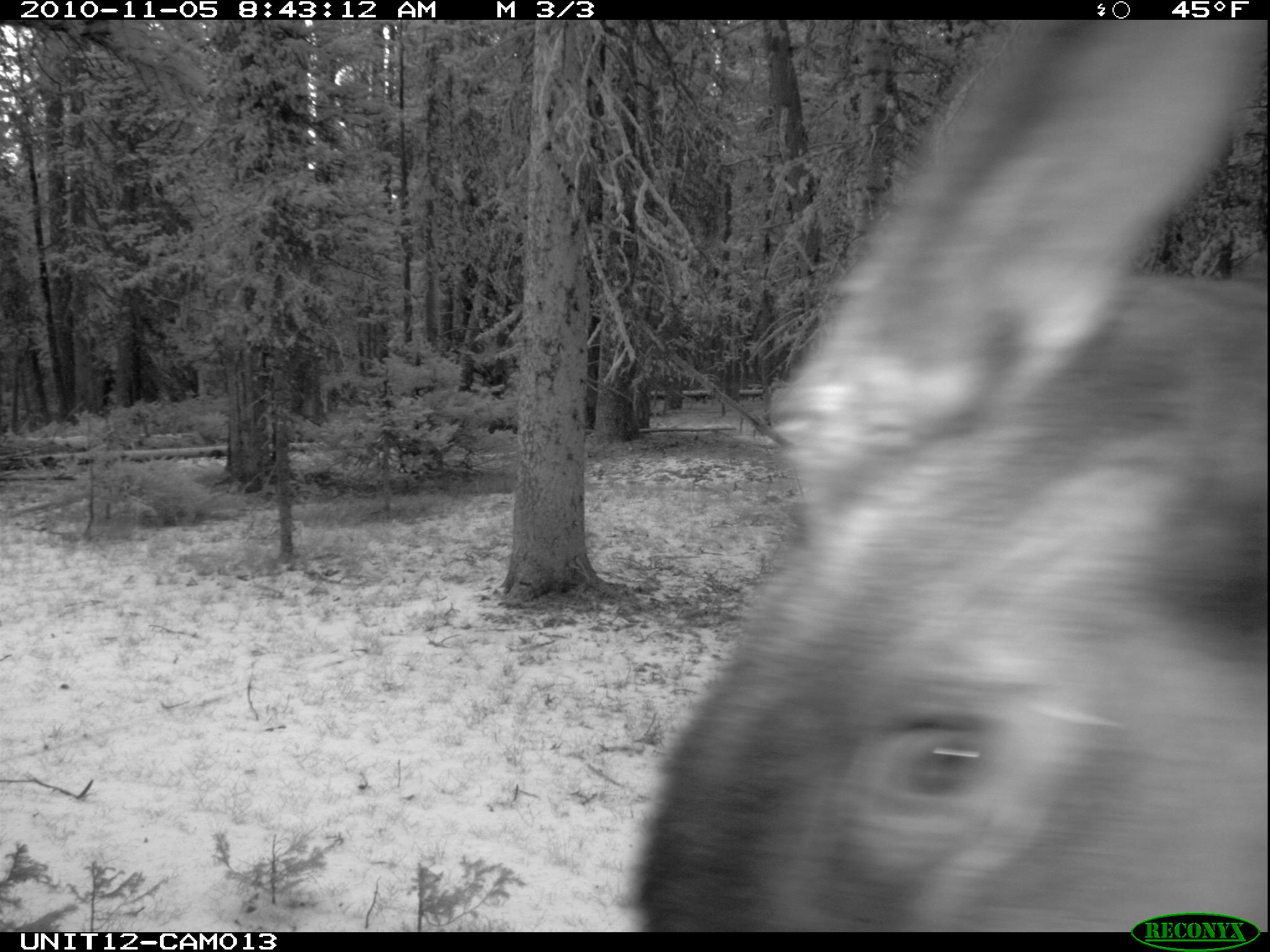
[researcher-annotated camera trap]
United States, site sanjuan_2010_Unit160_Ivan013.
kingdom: Animalia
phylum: Chordata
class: Mammalia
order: Artiodactyla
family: Cervidae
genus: Alces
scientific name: Alces alces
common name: moose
Alces alces (moose).